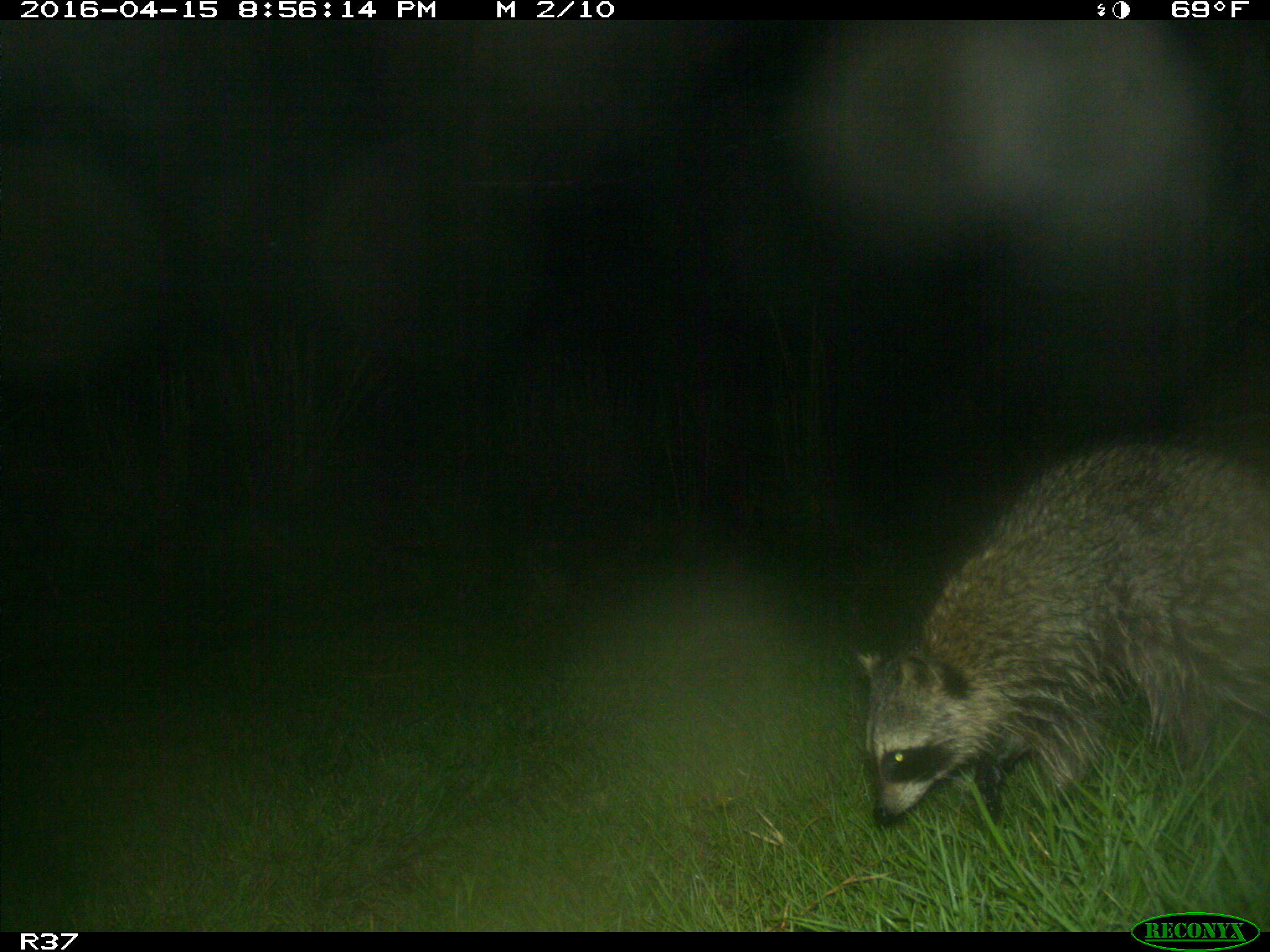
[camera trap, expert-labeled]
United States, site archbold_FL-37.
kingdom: Animalia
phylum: Chordata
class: Mammalia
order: Carnivora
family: Procyonidae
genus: Procyon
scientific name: Procyon lotor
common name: common raccoon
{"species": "Procyon lotor (common raccoon)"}